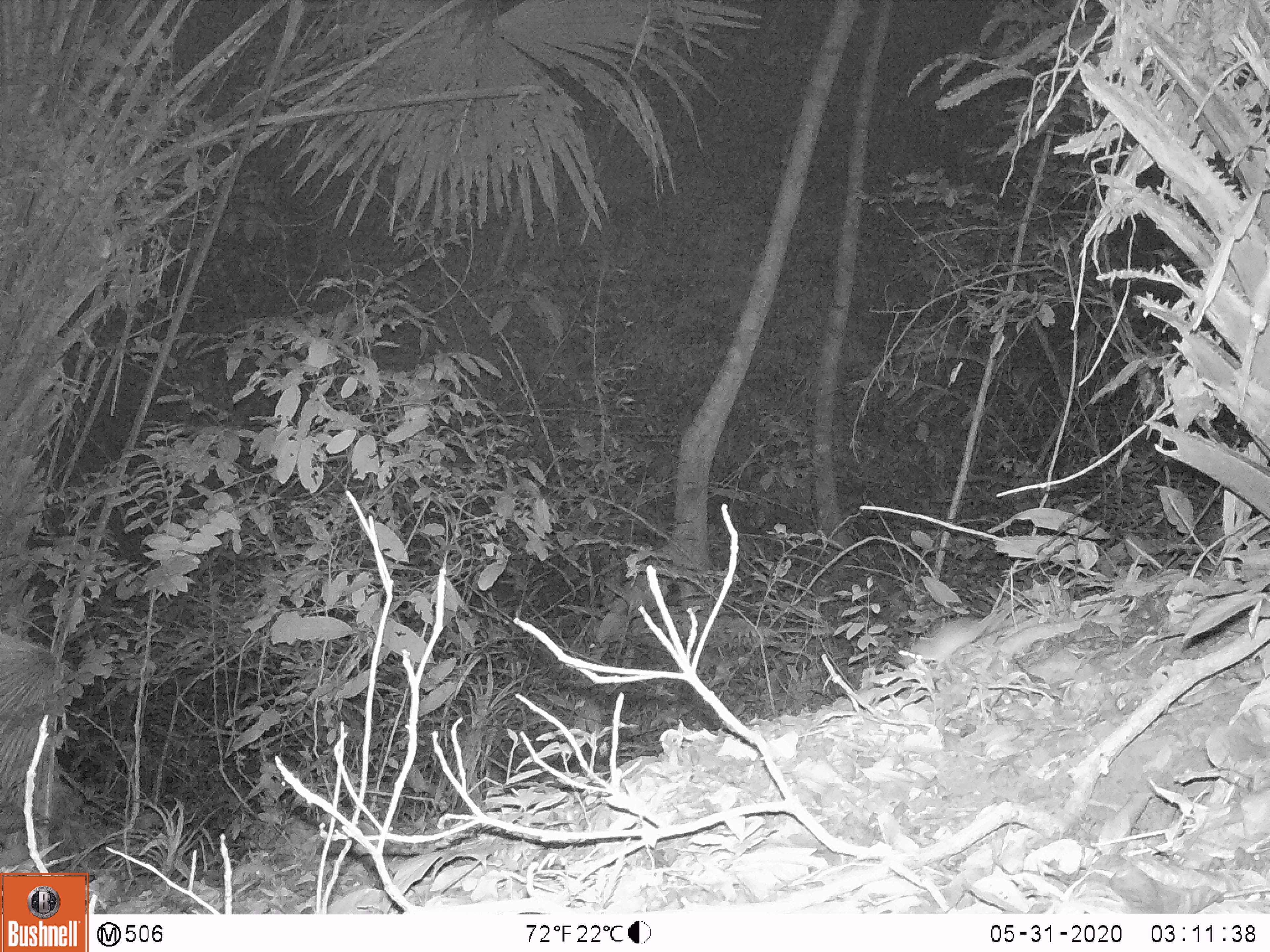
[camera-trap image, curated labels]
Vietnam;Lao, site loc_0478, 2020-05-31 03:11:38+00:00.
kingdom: Animalia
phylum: Chordata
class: Mammalia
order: Rodentia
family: Muridae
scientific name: Muridae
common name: old-world mice and rats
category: unidentified murid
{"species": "unidentified murid (old-world mice and rats) (Muridae)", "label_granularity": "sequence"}